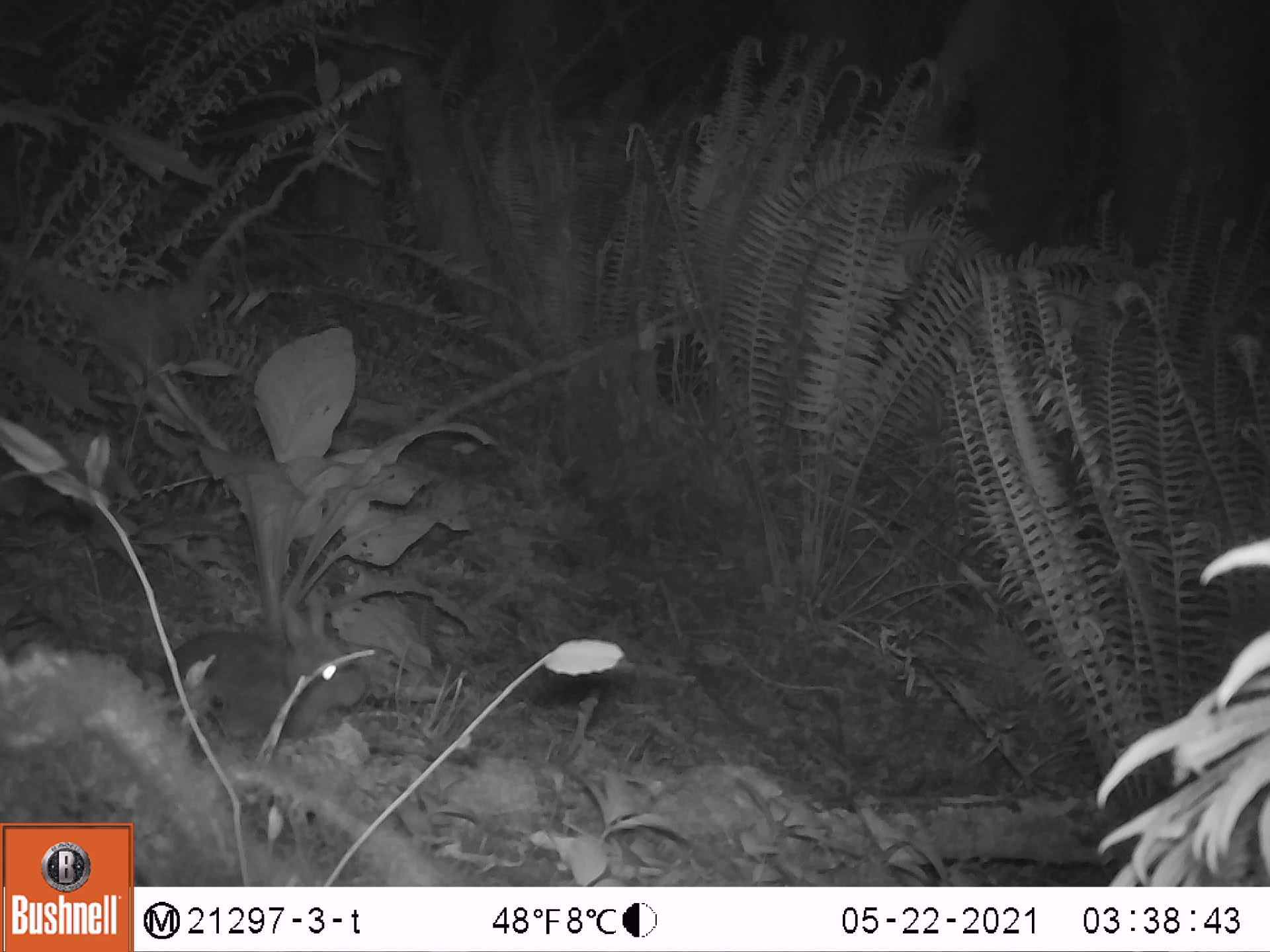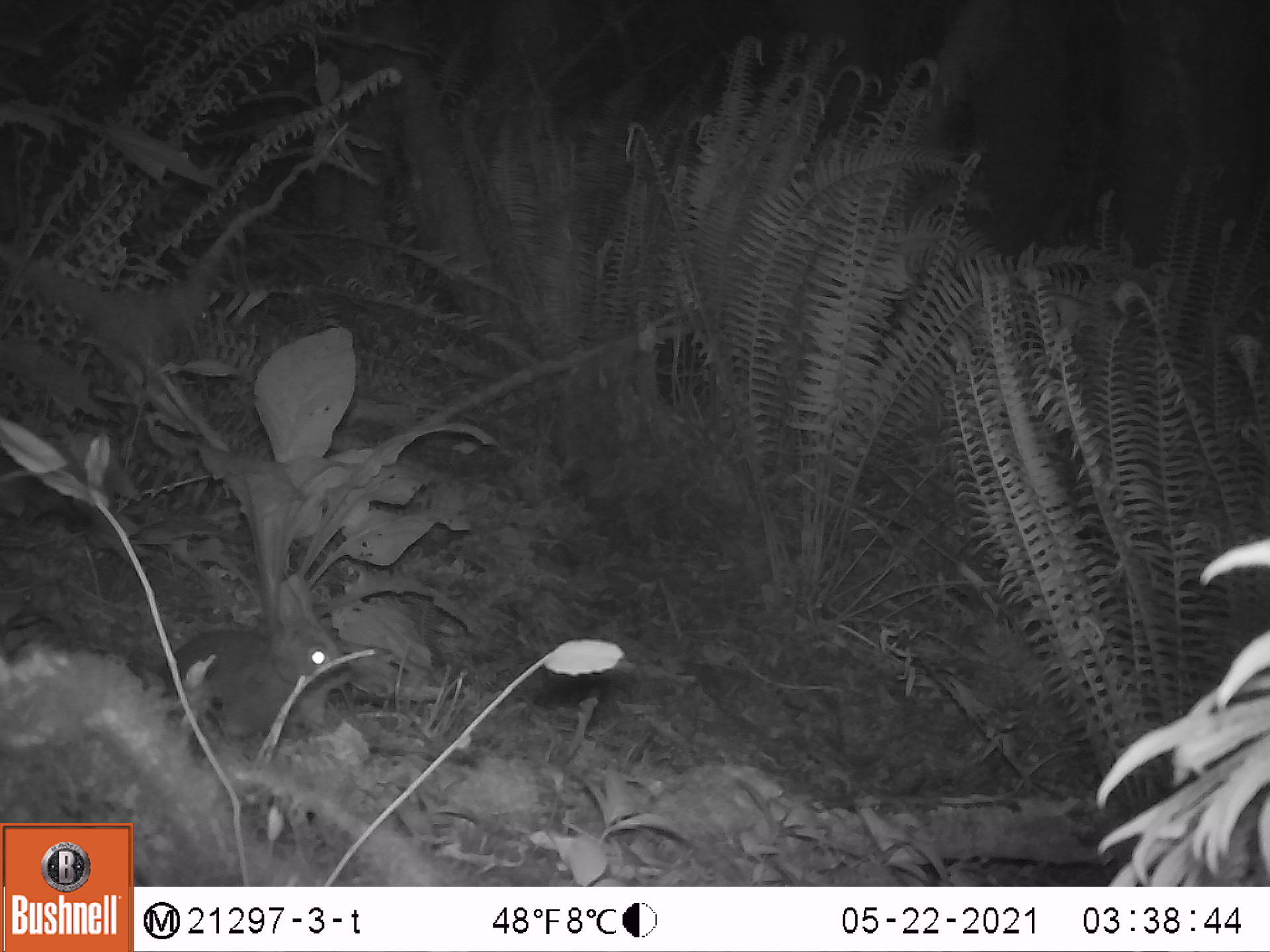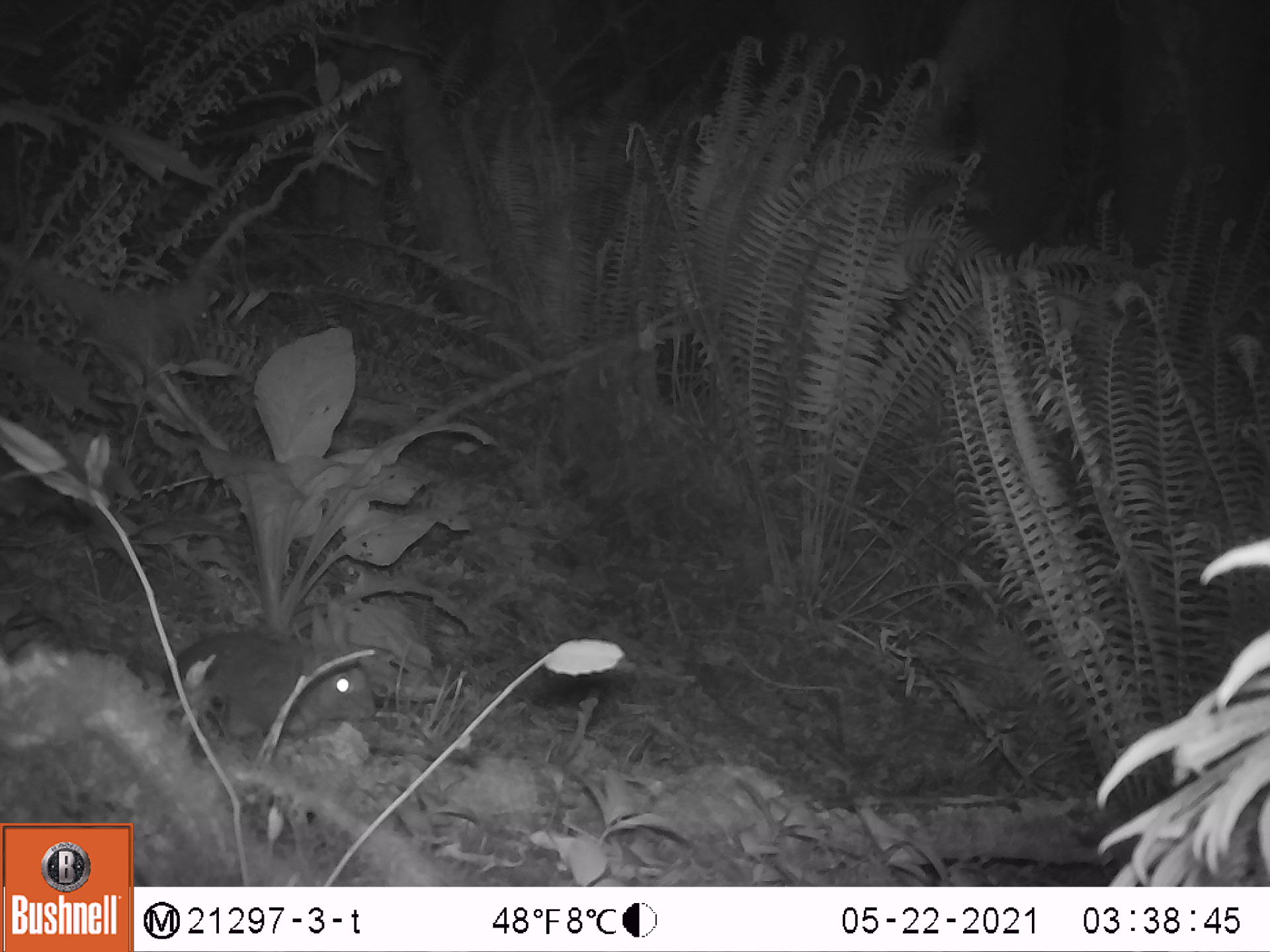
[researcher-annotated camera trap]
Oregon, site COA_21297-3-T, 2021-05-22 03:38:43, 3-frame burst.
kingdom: Animalia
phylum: Chordata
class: Mammalia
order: Lagomorpha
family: Leporidae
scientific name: Leporidae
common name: hares and rabbits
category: leporidae family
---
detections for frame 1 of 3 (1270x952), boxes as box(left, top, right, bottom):
leporidae family: box(149, 572, 379, 745)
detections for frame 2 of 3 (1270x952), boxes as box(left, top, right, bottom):
leporidae family: box(155, 568, 370, 748)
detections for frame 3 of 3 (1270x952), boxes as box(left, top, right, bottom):
leporidae family: box(157, 596, 387, 742)